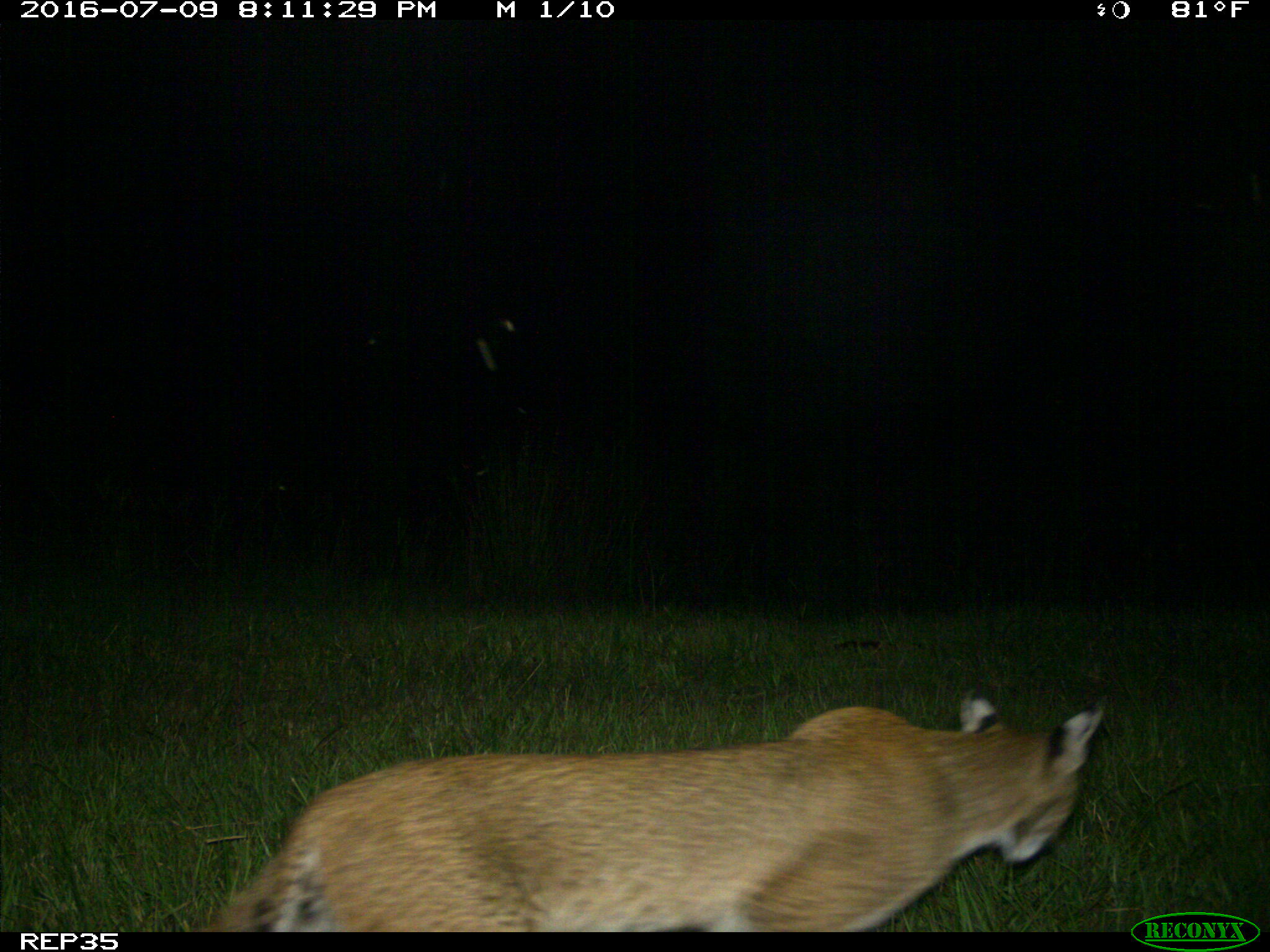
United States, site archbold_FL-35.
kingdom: Animalia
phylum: Chordata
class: Mammalia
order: Carnivora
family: Felidae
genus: Lynx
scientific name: Lynx rufus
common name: bobcat